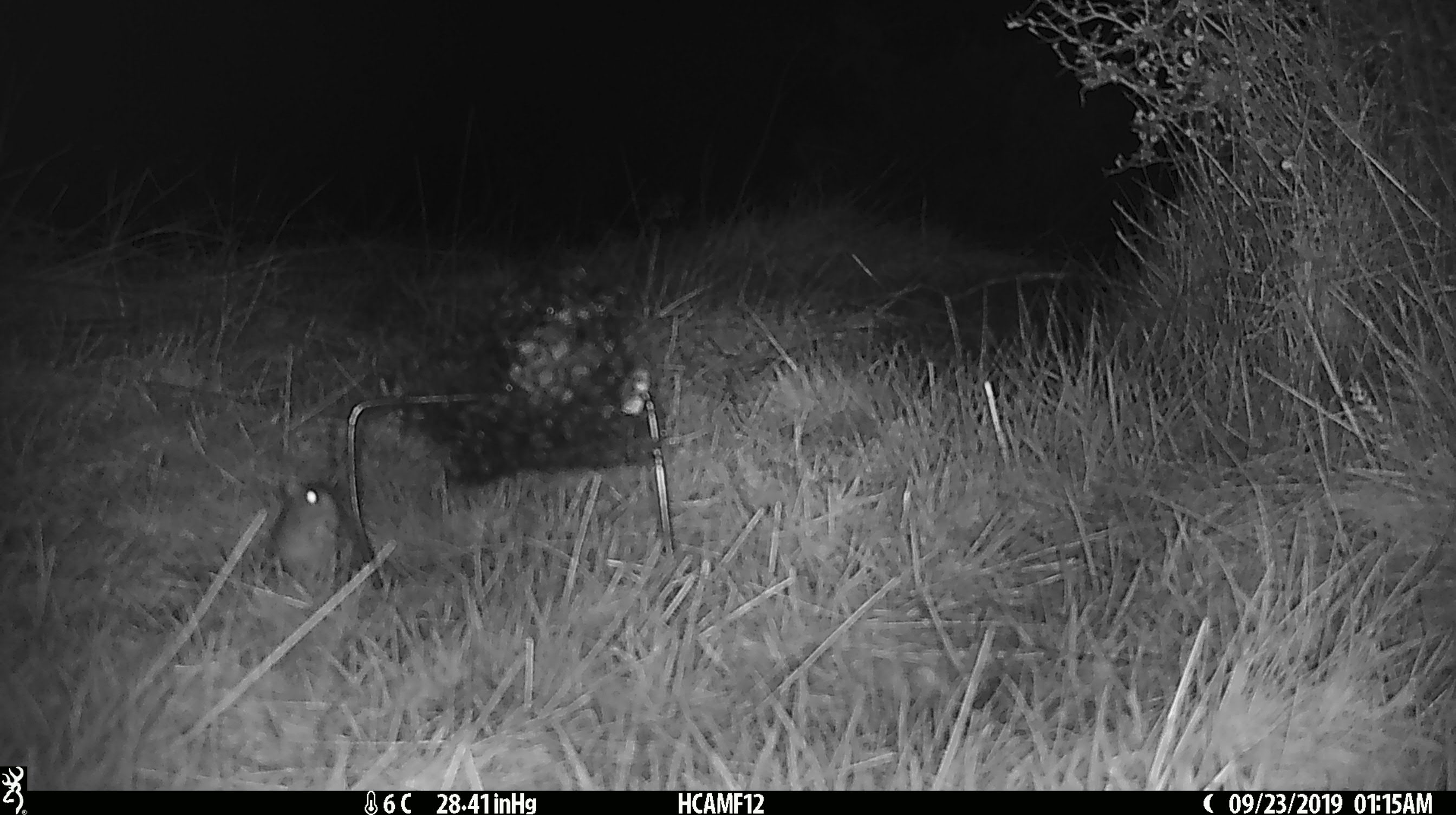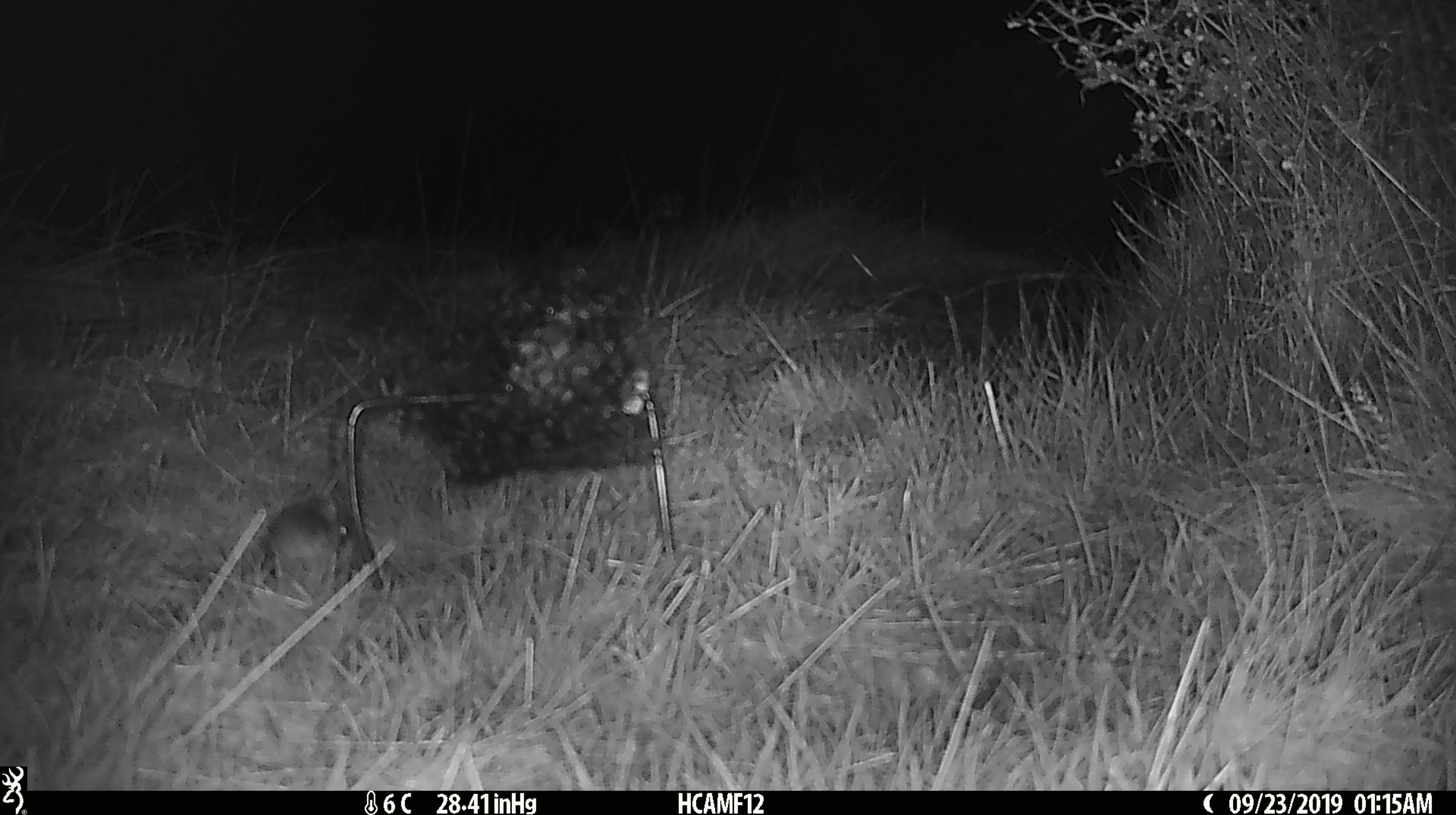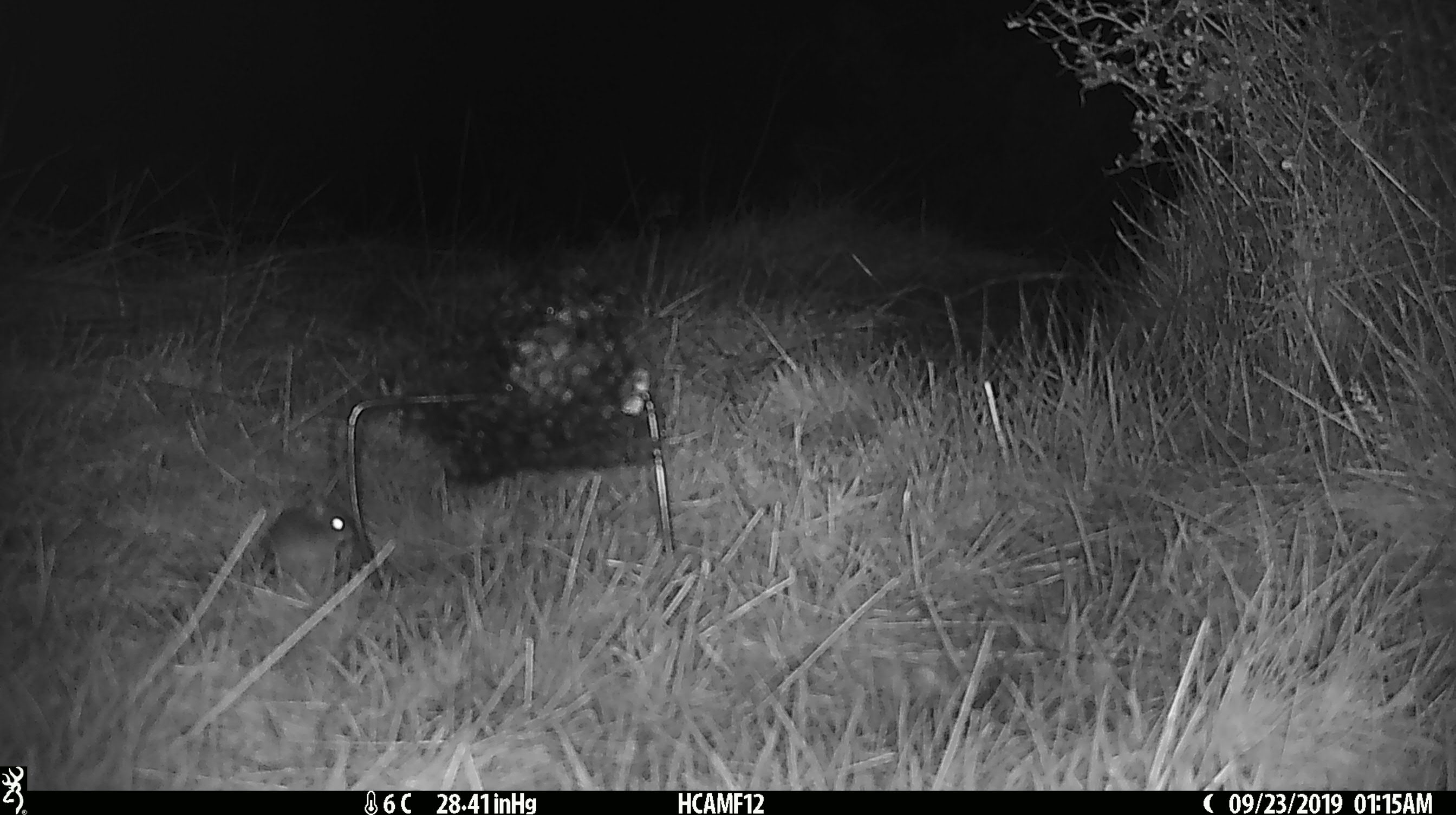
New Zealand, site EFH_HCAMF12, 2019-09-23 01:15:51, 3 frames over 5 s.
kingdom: Animalia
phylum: Chordata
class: Mammalia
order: Rodentia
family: Muridae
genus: Mus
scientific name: Mus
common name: mouse